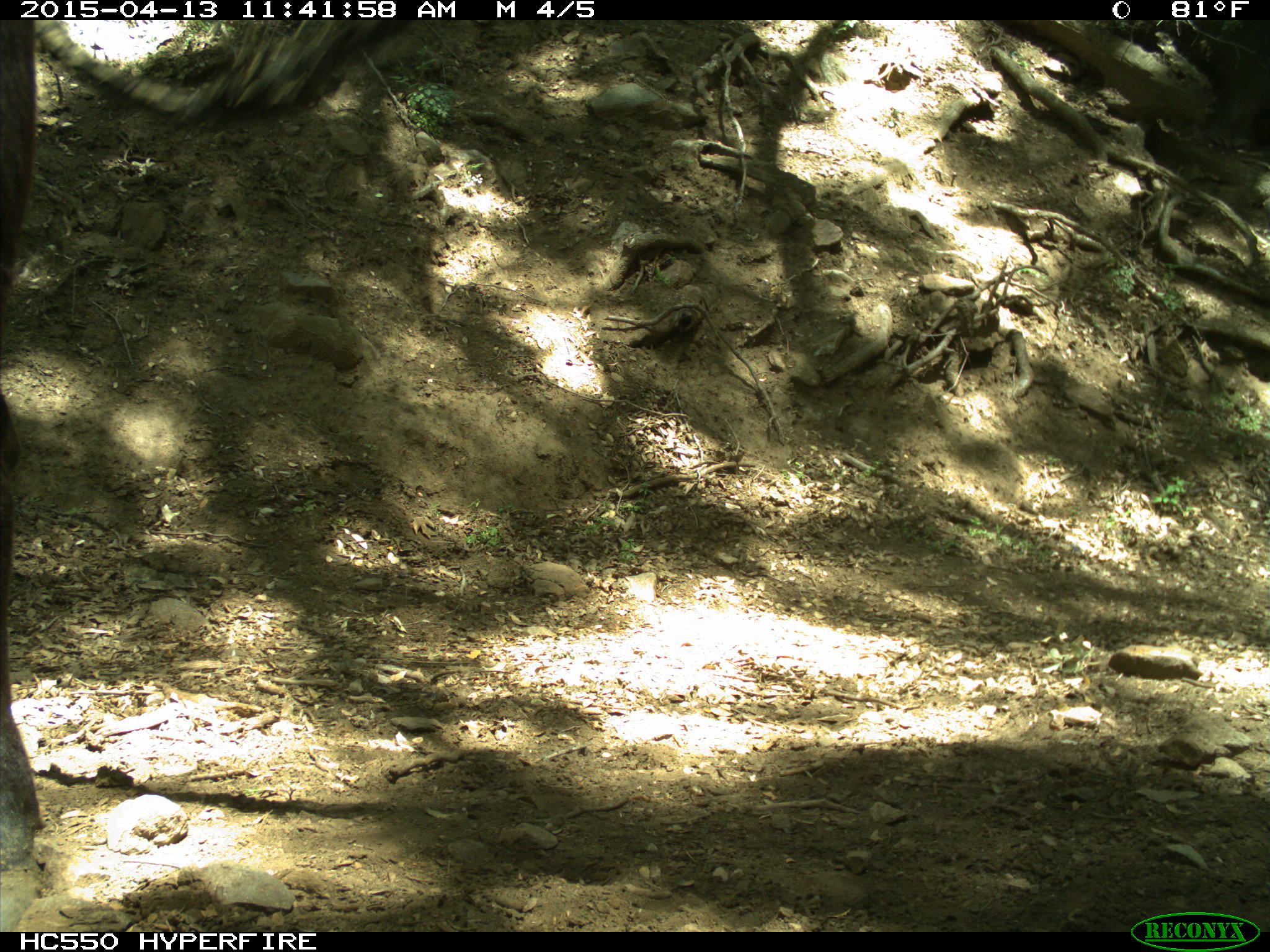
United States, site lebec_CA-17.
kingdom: Animalia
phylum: Chordata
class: Mammalia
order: Artiodactyla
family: Bovidae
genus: Bos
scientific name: Bos taurus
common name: domestic cow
Bos taurus (domestic cow).